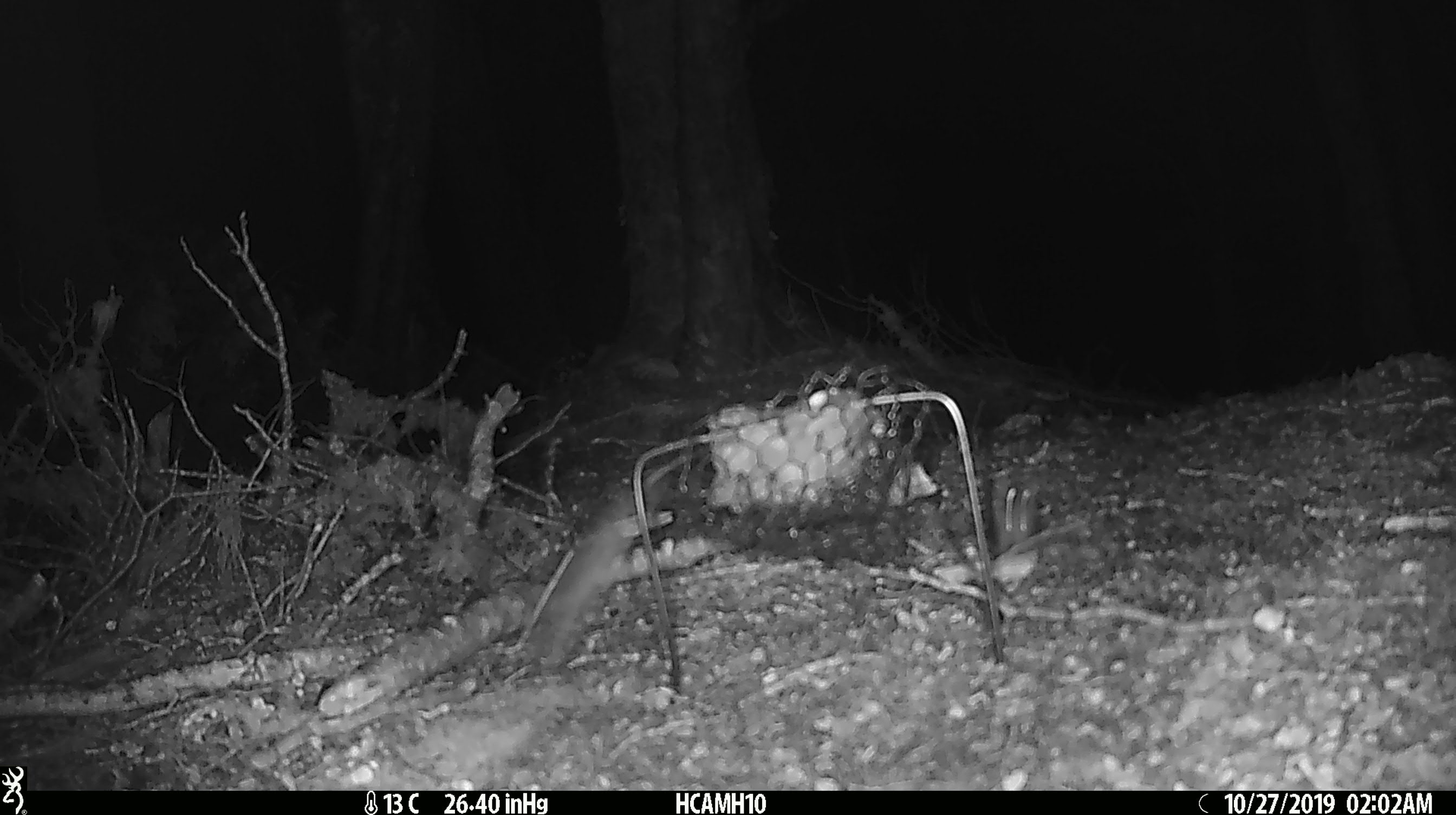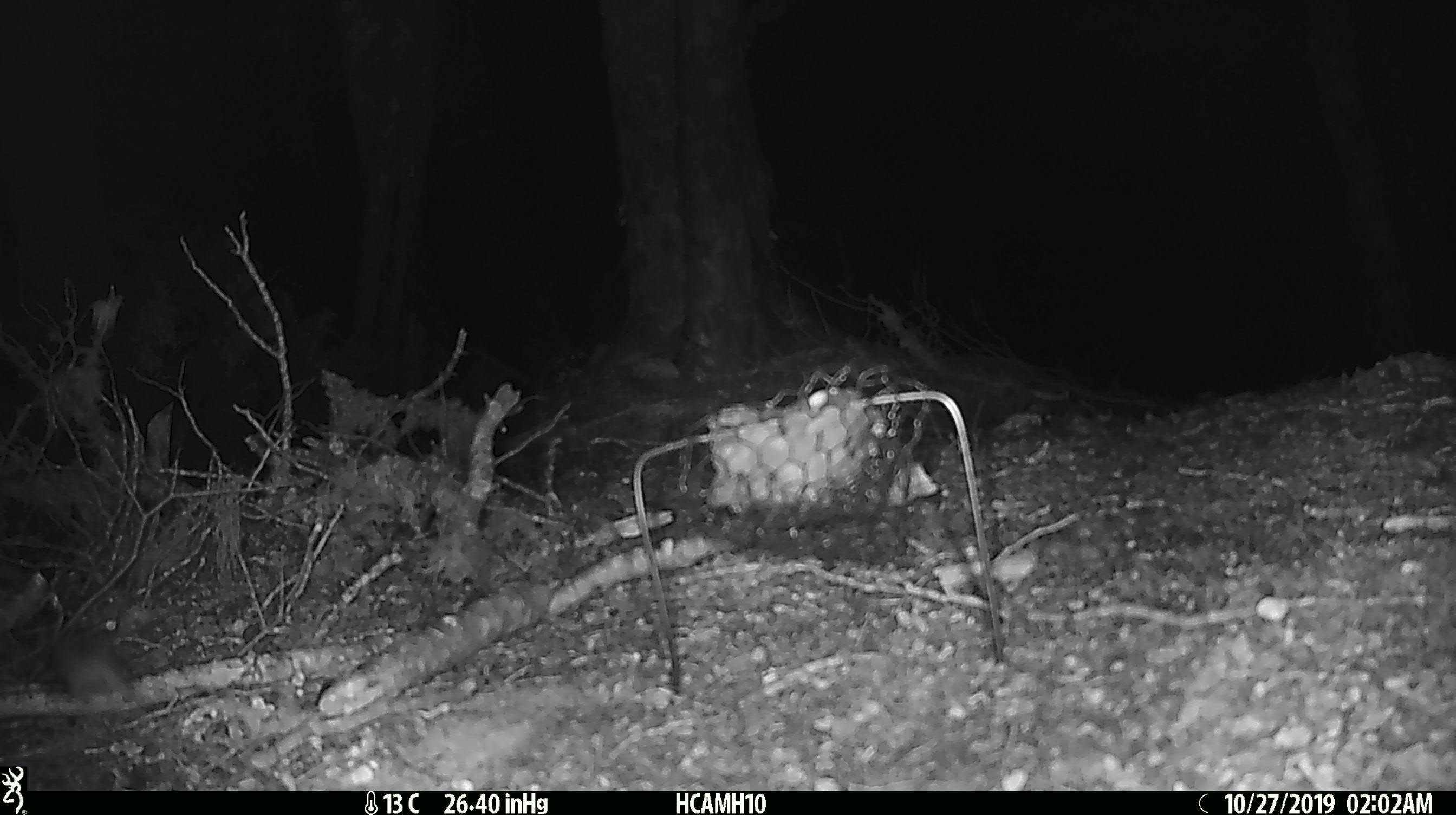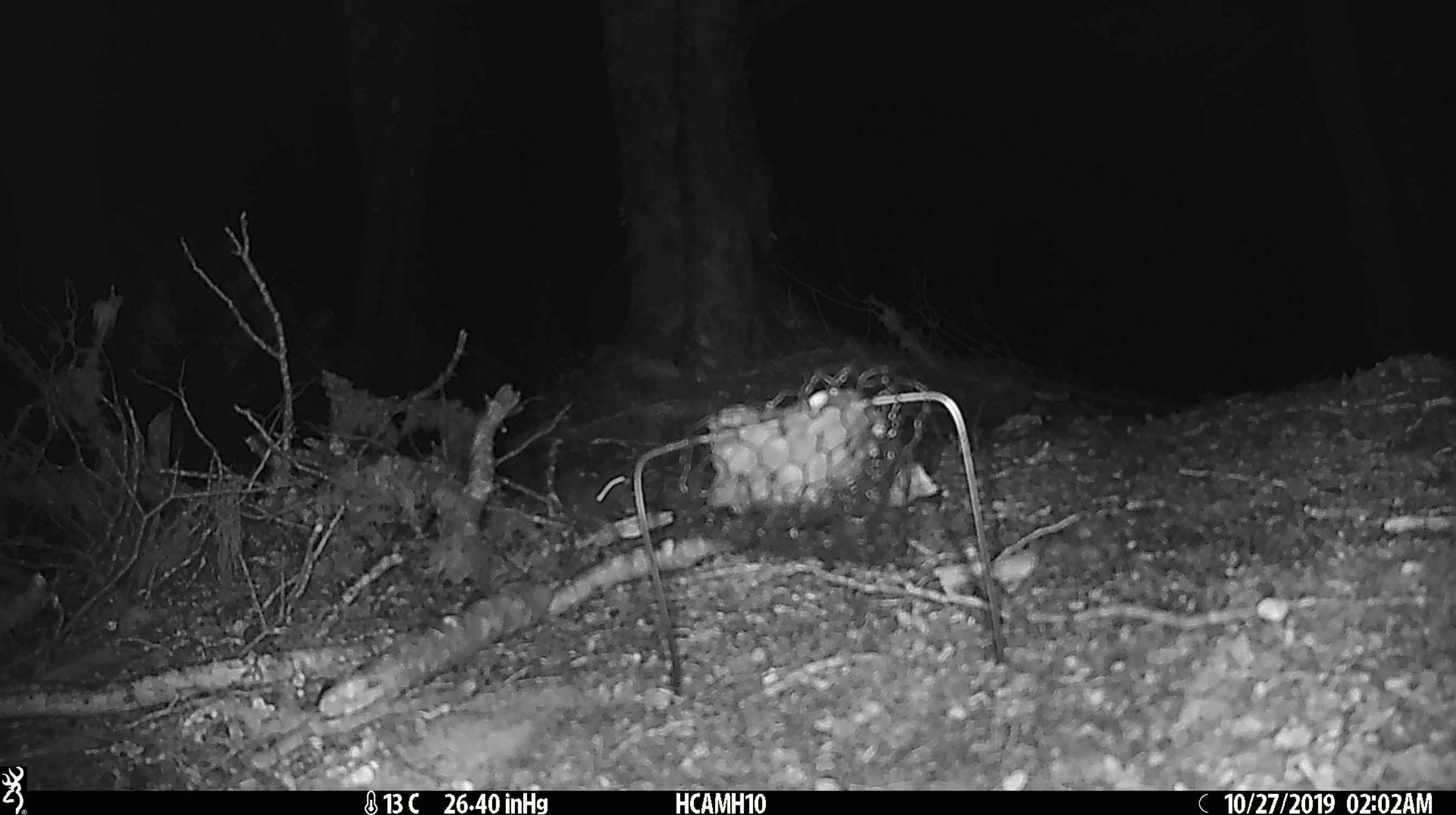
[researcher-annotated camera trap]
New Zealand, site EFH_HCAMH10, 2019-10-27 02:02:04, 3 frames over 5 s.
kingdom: Animalia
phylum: Chordata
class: Mammalia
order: Rodentia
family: Muridae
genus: Mus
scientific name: Mus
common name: mouse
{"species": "mouse (Mus)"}